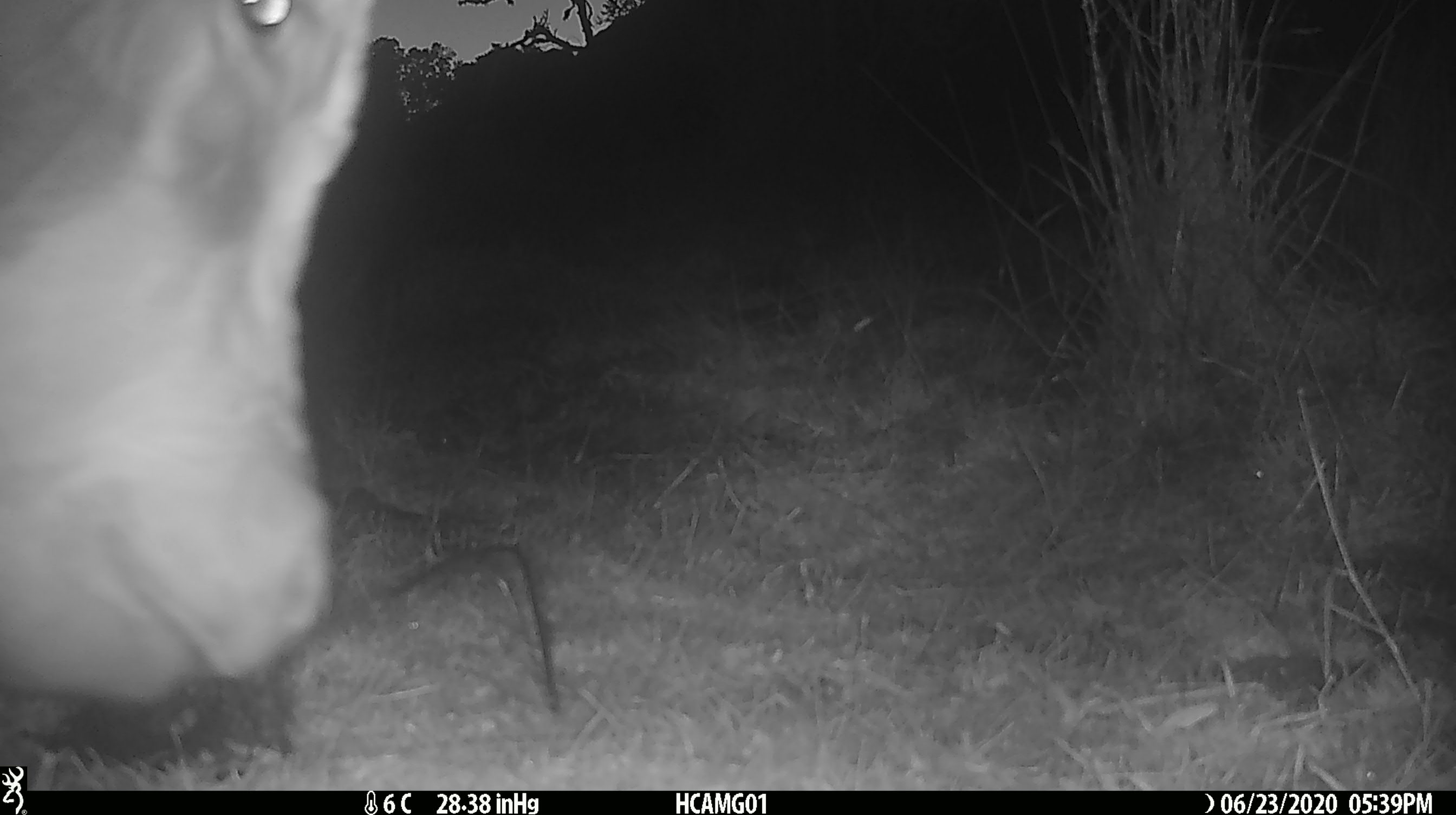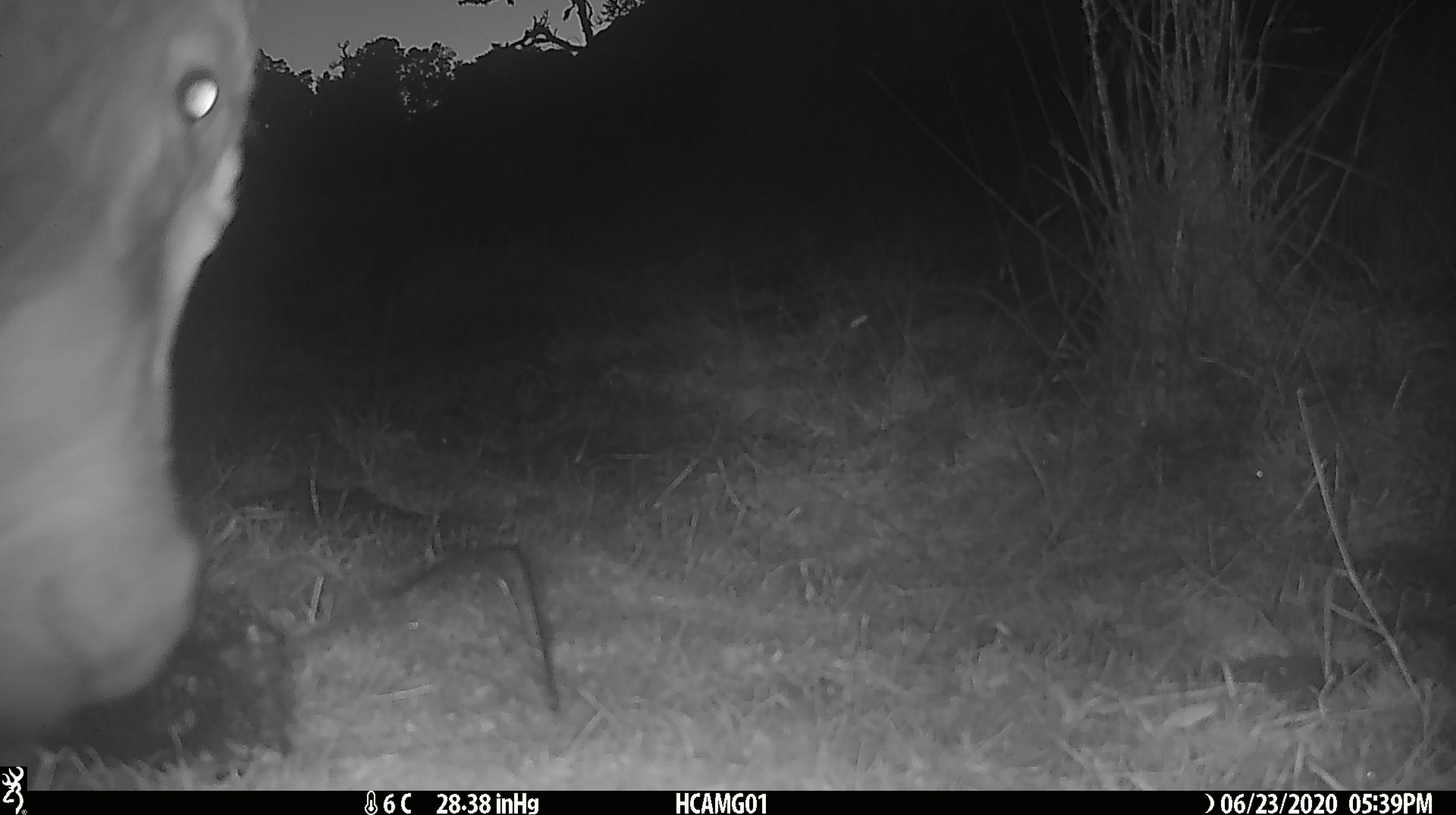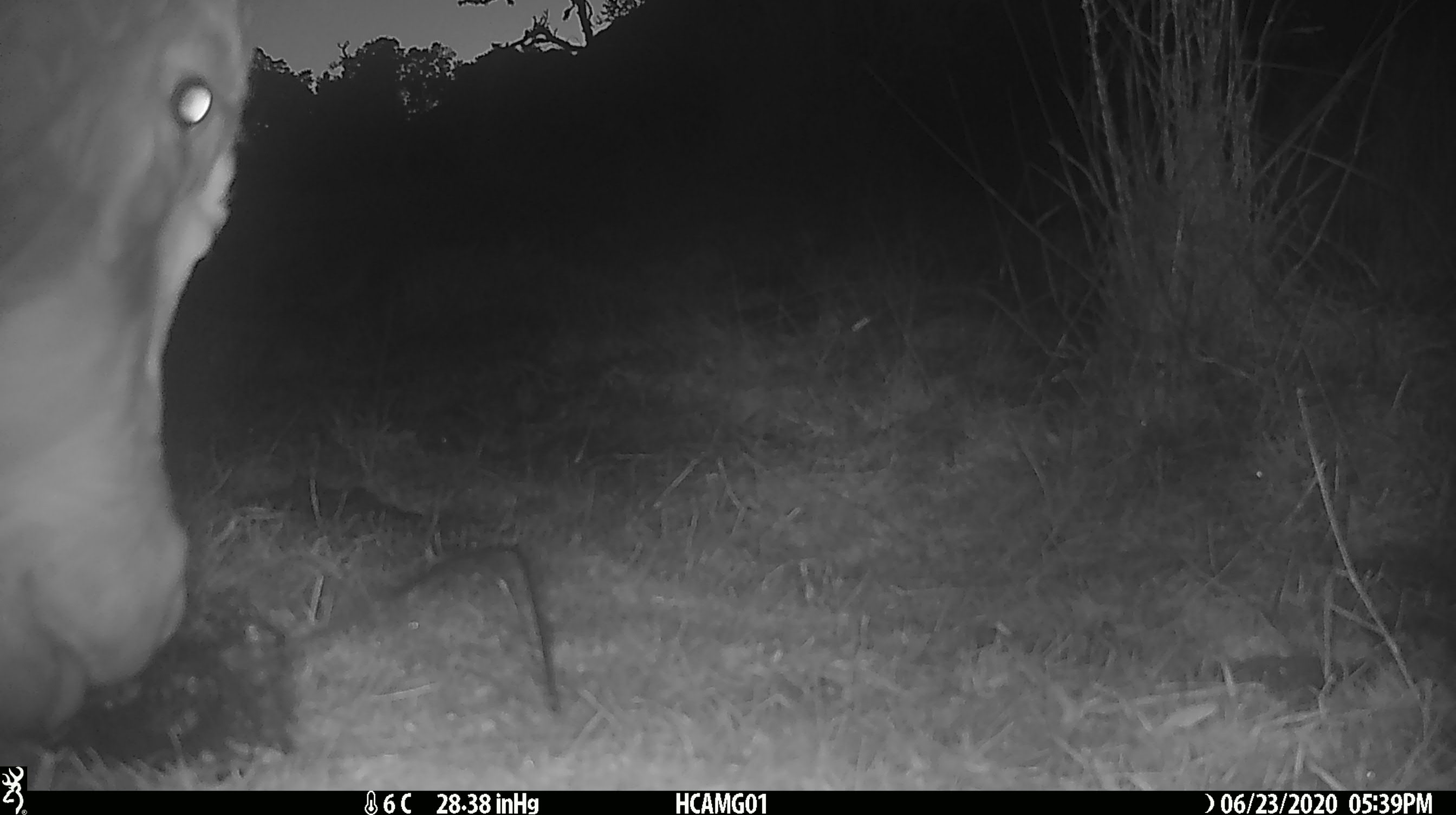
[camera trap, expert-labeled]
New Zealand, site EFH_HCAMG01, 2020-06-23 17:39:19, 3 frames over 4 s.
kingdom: Animalia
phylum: Chordata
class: Mammalia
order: Artiodactyla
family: Bovidae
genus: Bos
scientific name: Bos taurus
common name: domestic cow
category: cow